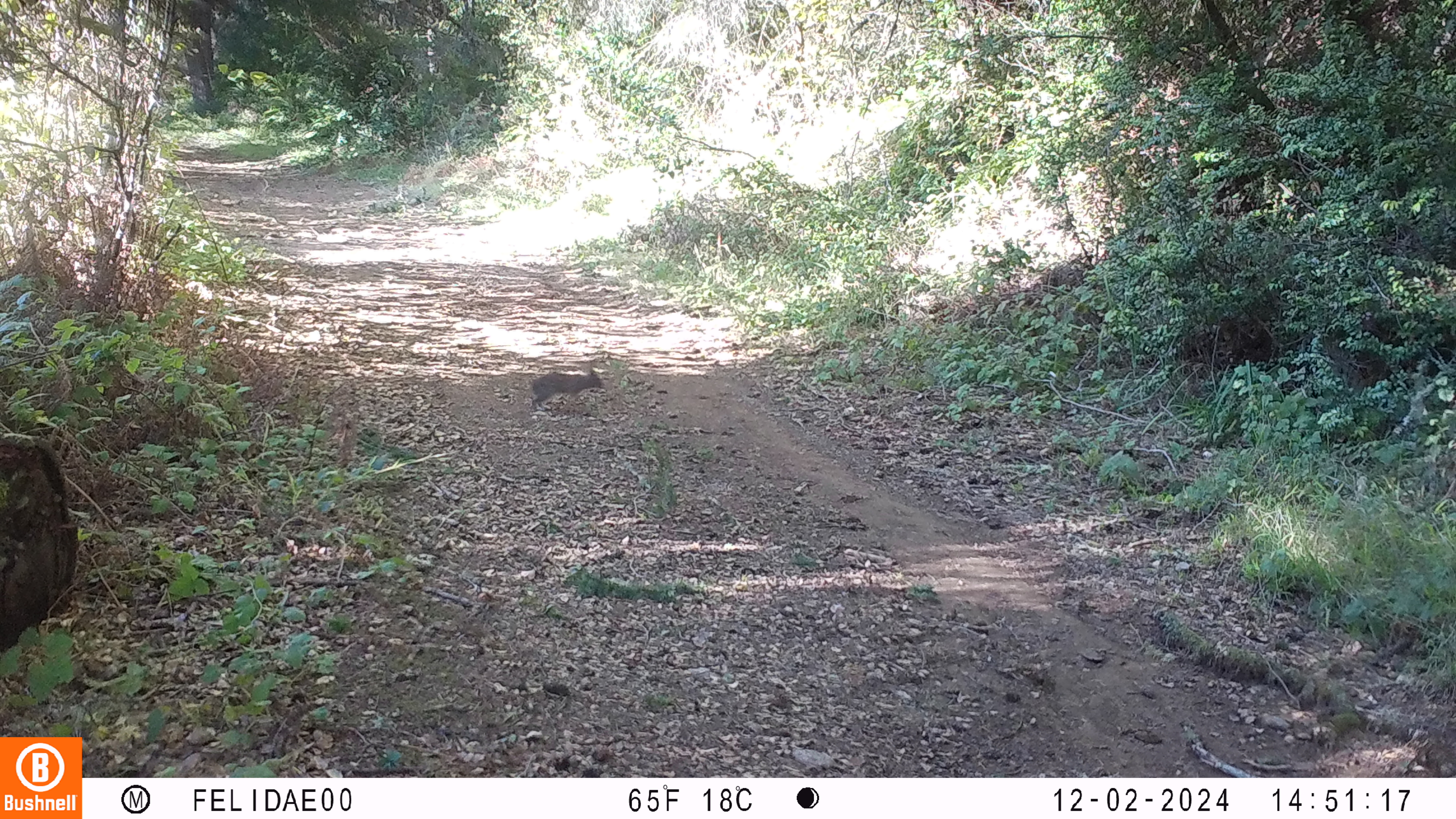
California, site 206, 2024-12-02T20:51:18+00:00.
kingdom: Animalia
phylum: Chordata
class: Mammalia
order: Lagomorpha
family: Leporidae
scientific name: Leporidae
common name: rabbit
Rabbit (Leporidae).